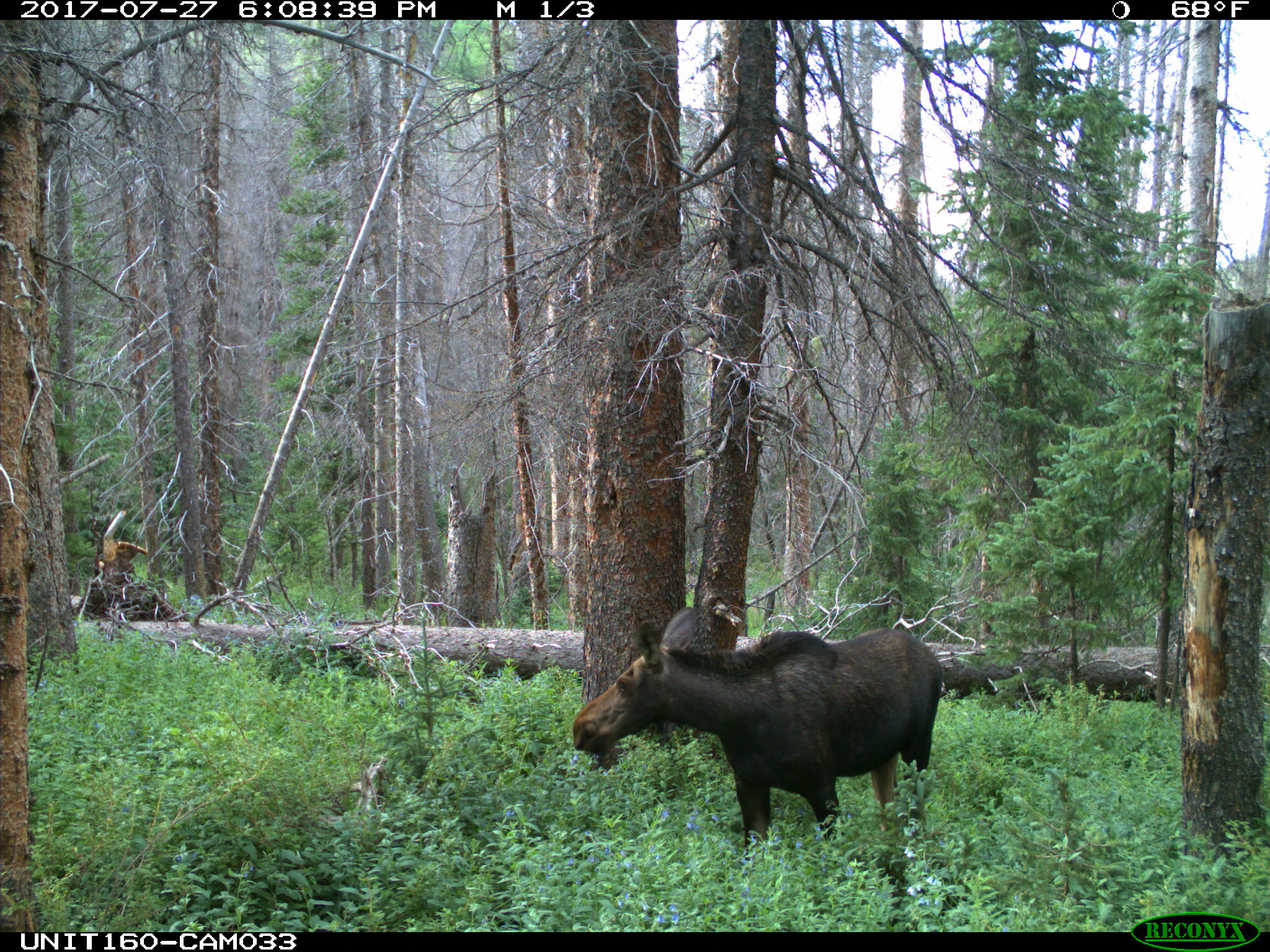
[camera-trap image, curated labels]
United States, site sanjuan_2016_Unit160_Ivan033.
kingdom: Animalia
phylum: Chordata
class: Mammalia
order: Artiodactyla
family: Cervidae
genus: Alces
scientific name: Alces alces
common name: moose